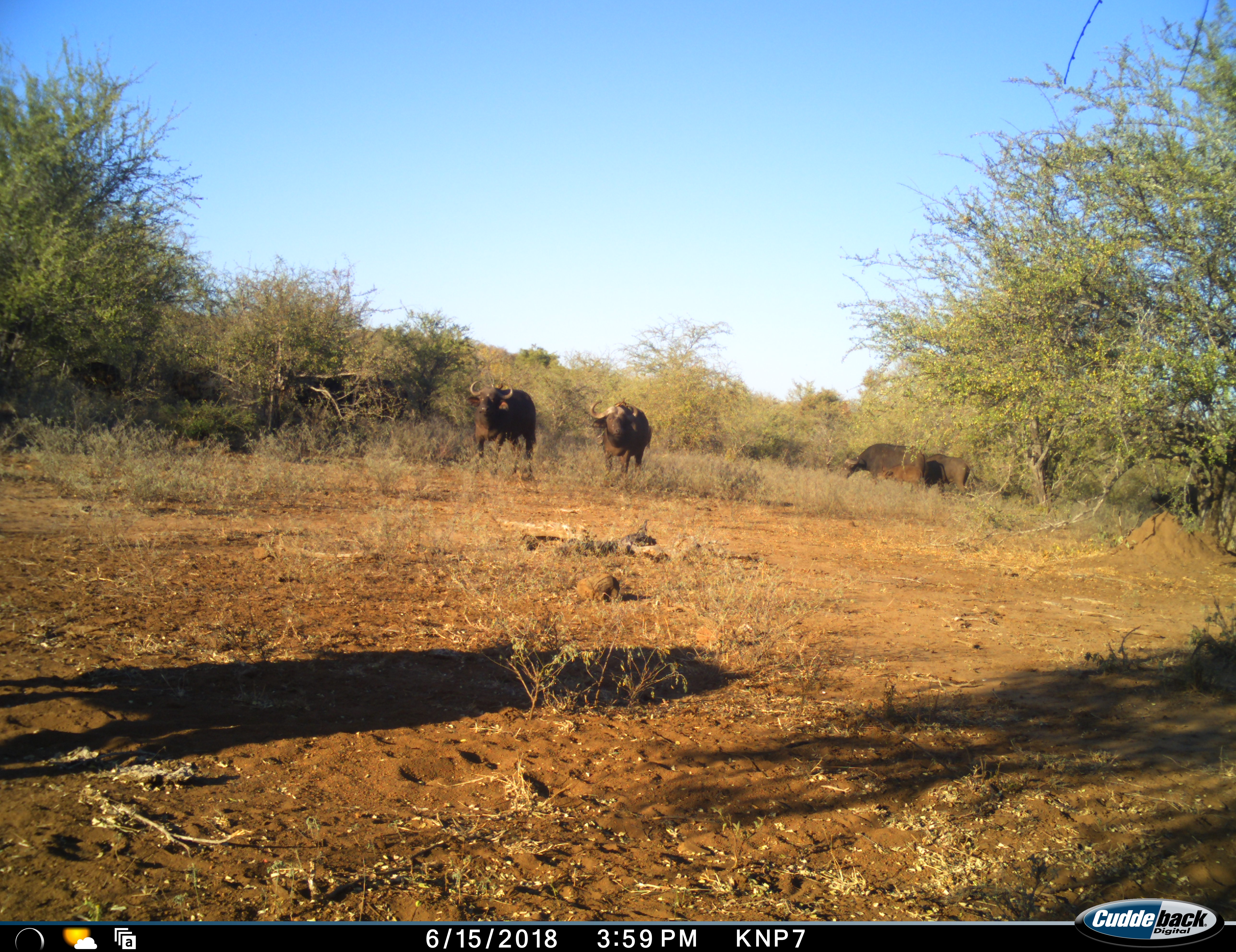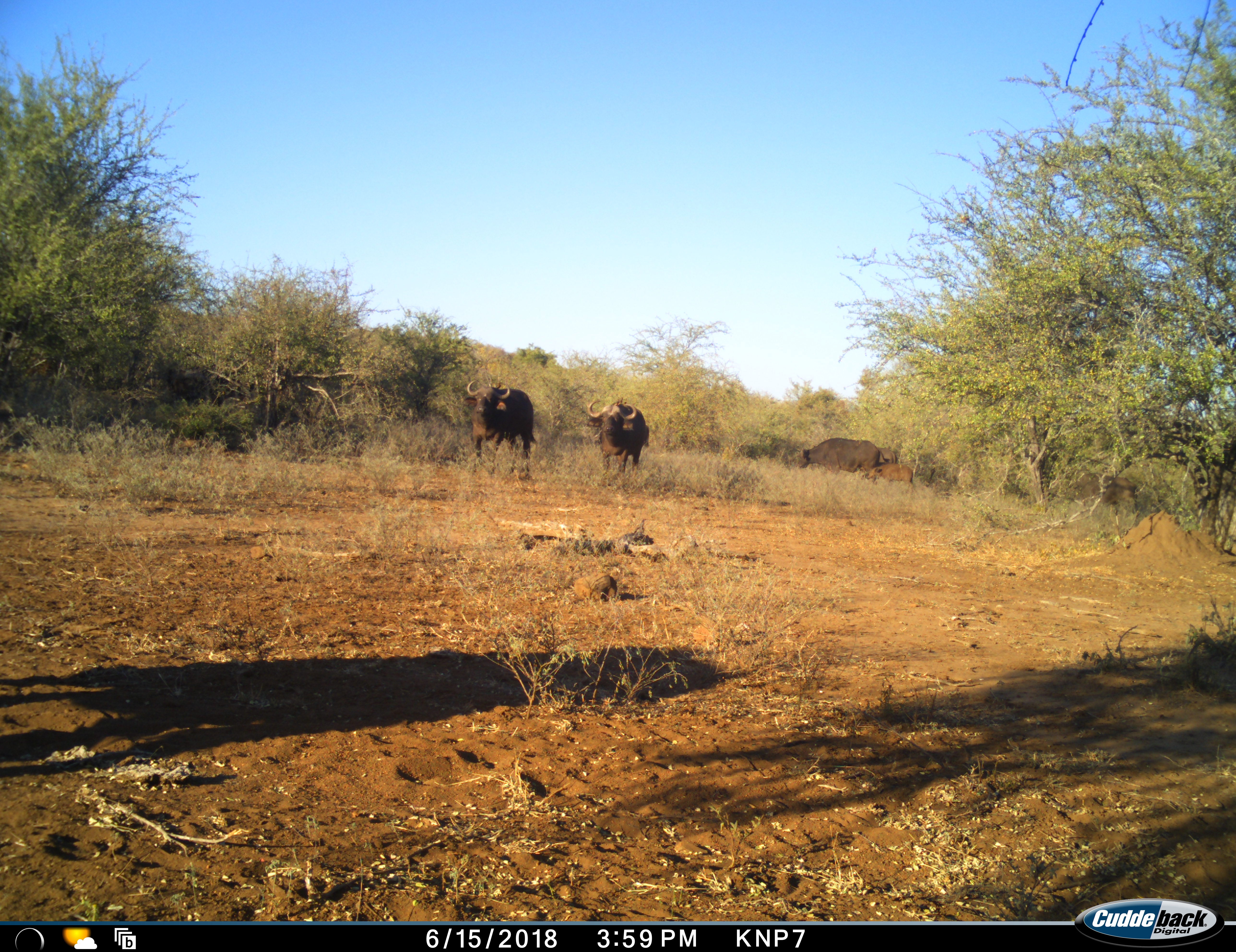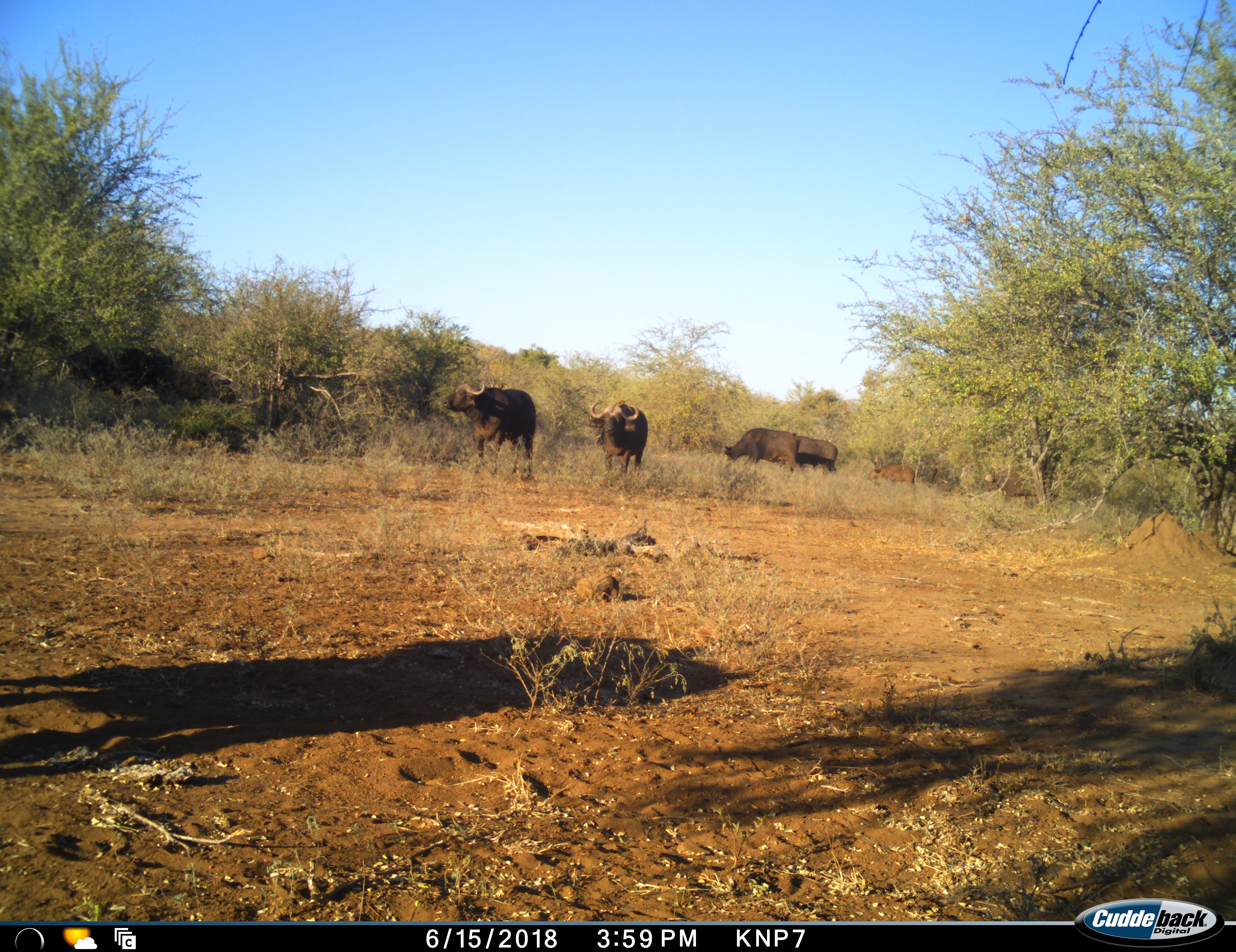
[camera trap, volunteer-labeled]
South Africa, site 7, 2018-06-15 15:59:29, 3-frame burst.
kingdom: Animalia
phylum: Chordata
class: Mammalia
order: Artiodactyla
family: Bovidae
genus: Syncerus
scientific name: Syncerus caffer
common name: cape buffalo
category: buffalo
Buffalo (cape buffalo) (Syncerus caffer), count 6. Behavior (volunteer vote fractions): standing 75%, resting 0%, moving 75%, interacting 0%. Young present (vote fraction): 50%. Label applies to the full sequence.